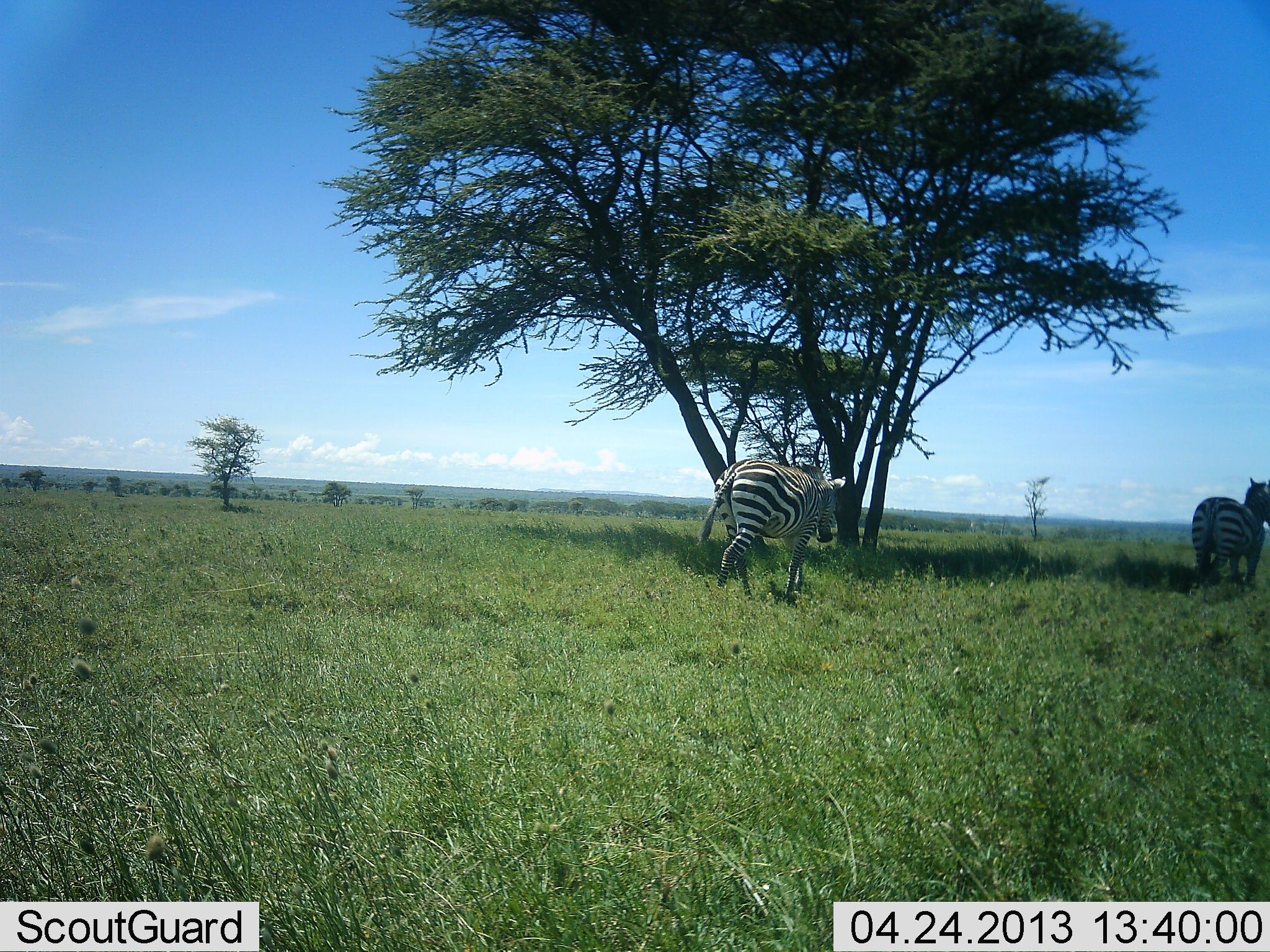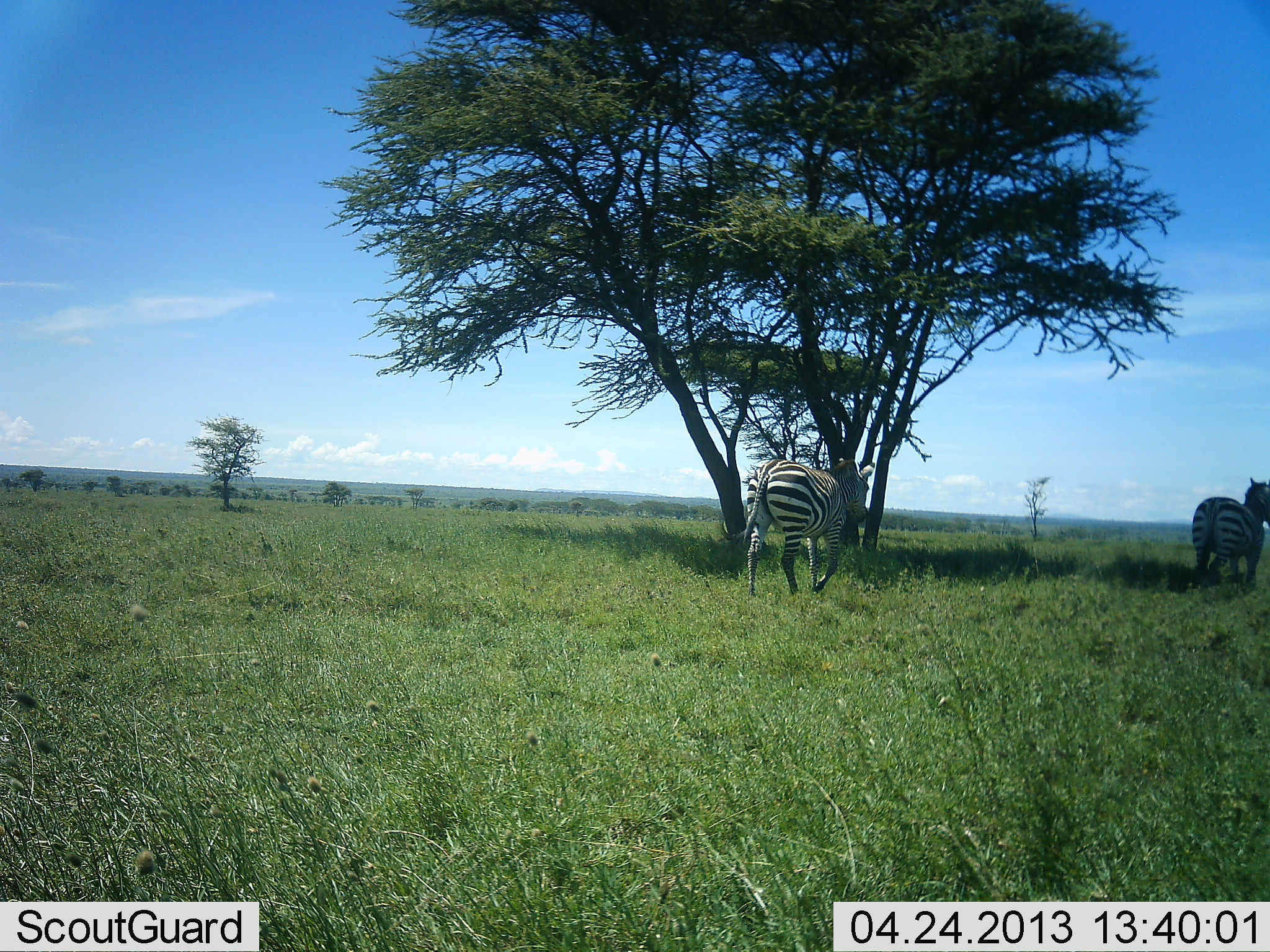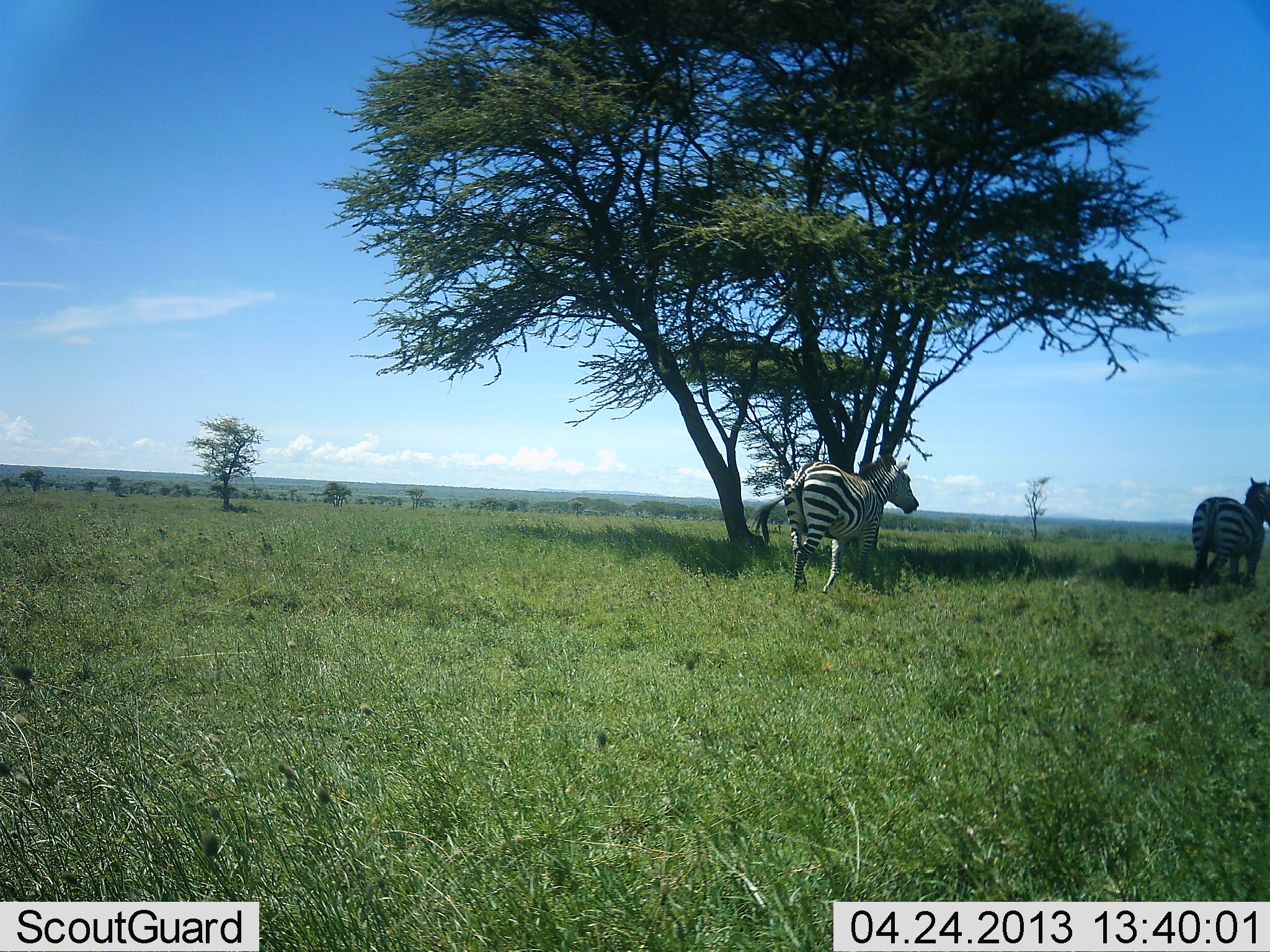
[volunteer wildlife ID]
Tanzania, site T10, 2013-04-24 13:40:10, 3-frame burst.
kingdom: Animalia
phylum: Chordata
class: Mammalia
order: Perissodactyla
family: Equidae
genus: Equus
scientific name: Equus quagga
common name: plains zebra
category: zebra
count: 2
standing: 63%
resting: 7%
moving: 93%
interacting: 0%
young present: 0%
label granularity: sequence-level